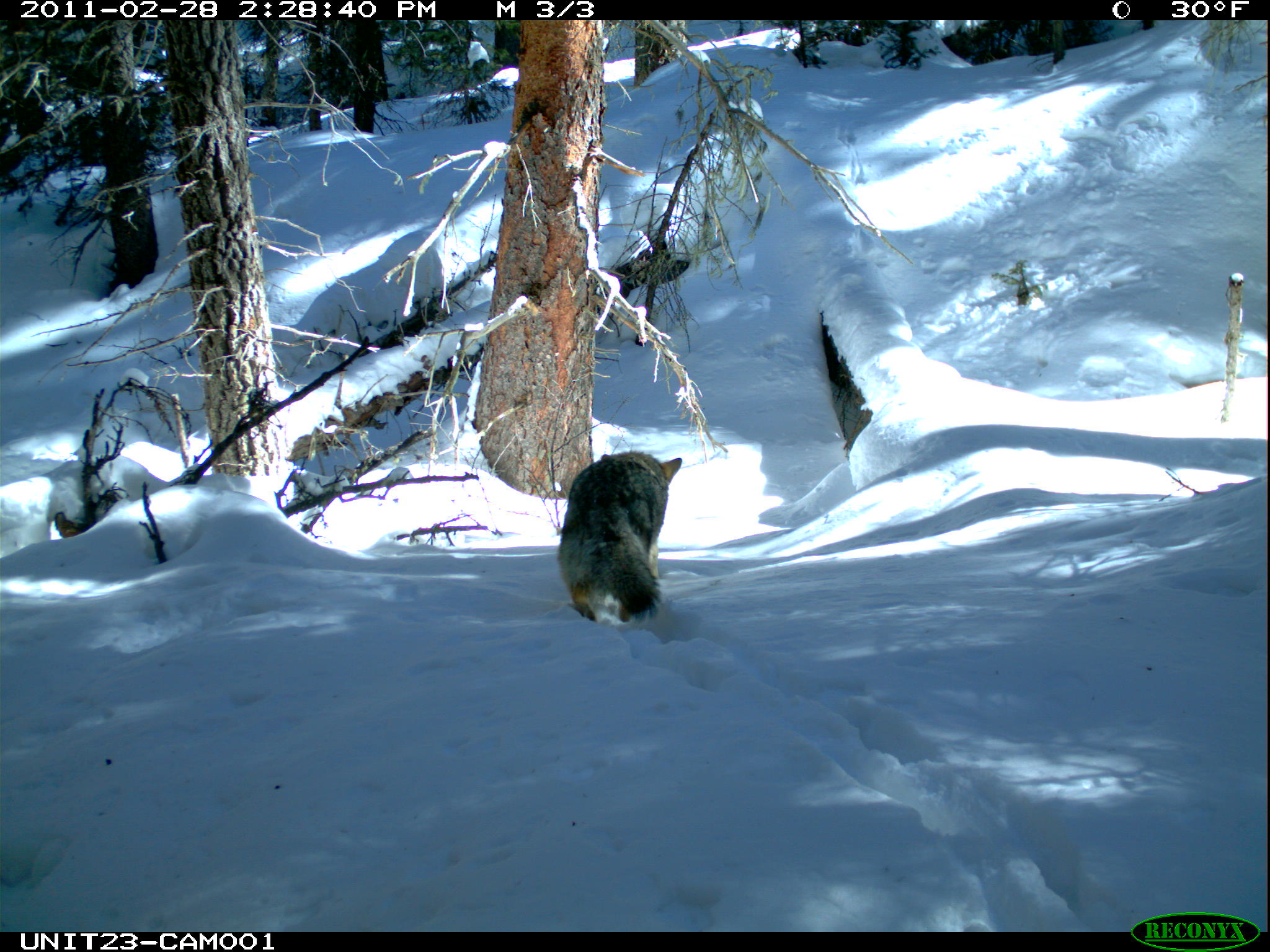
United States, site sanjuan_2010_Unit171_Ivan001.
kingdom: Animalia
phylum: Chordata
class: Mammalia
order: Carnivora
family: Canidae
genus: Canis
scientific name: Canis latrans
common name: coyote